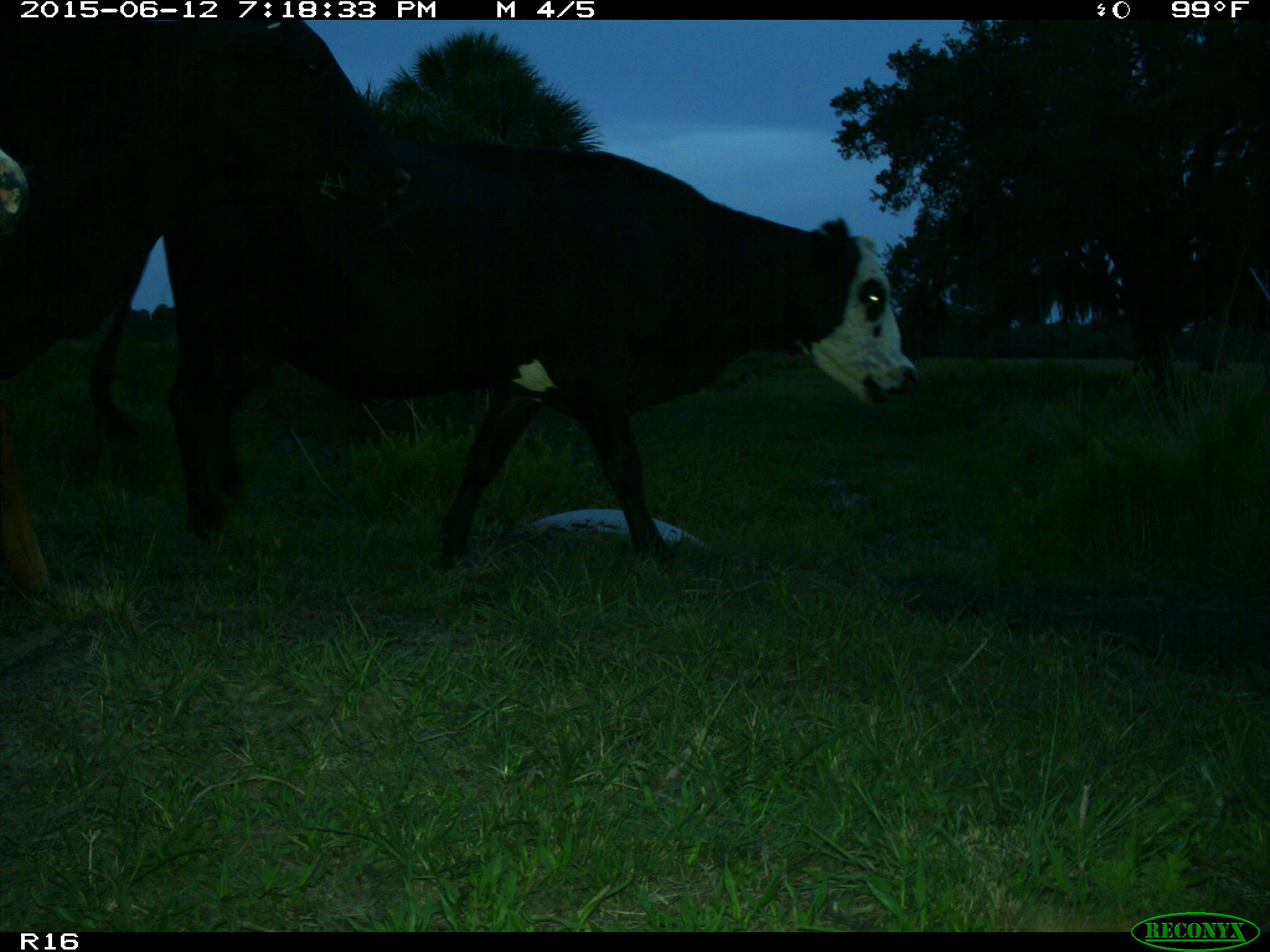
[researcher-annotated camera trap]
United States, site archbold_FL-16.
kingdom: Animalia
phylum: Chordata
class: Mammalia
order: Artiodactyla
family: Bovidae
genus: Bos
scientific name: Bos taurus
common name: domestic cow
Bos taurus (domestic cow).